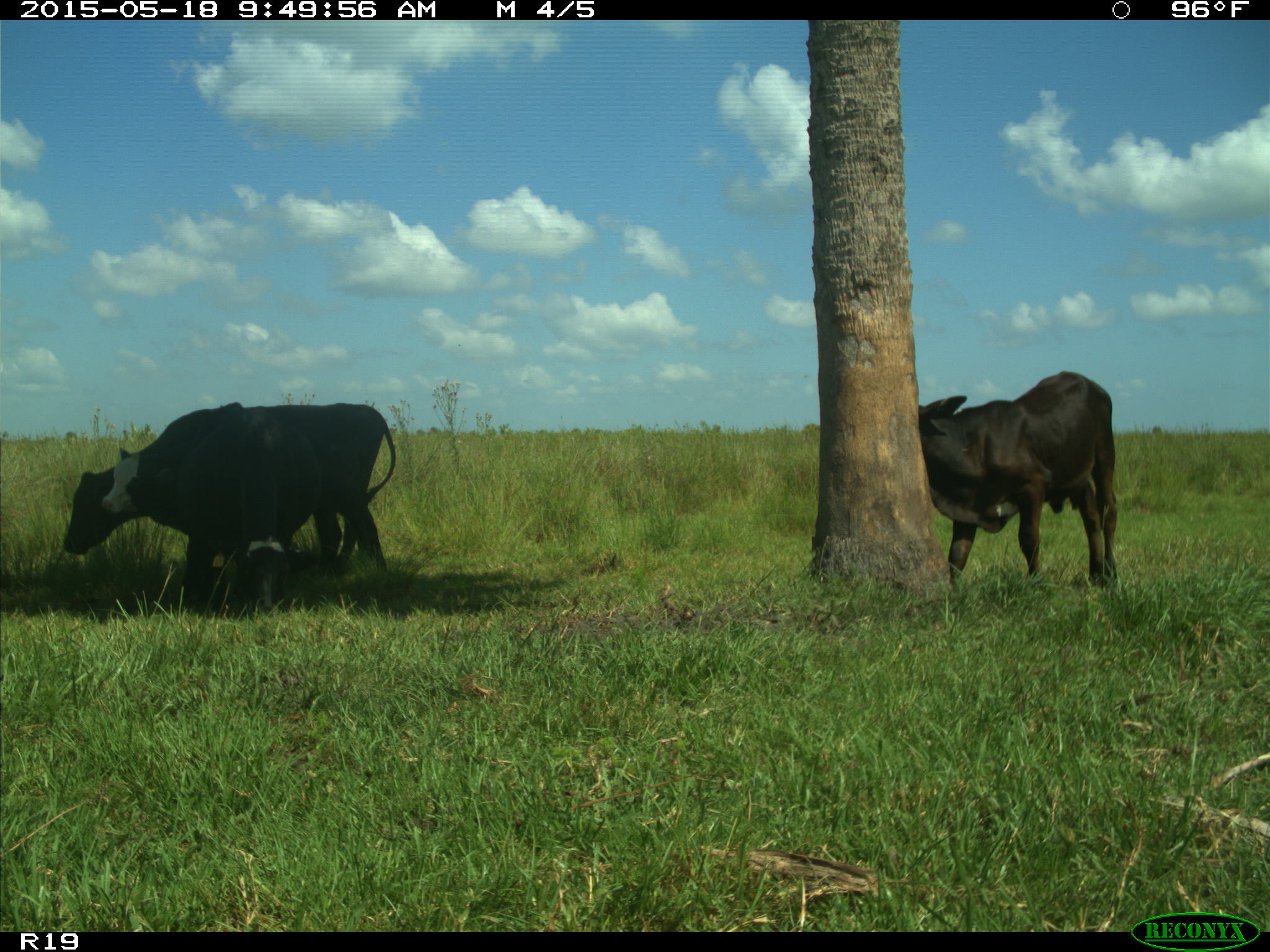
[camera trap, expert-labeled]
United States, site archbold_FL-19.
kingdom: Animalia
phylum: Chordata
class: Mammalia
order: Artiodactyla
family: Bovidae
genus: Bos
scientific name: Bos taurus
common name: domestic cow